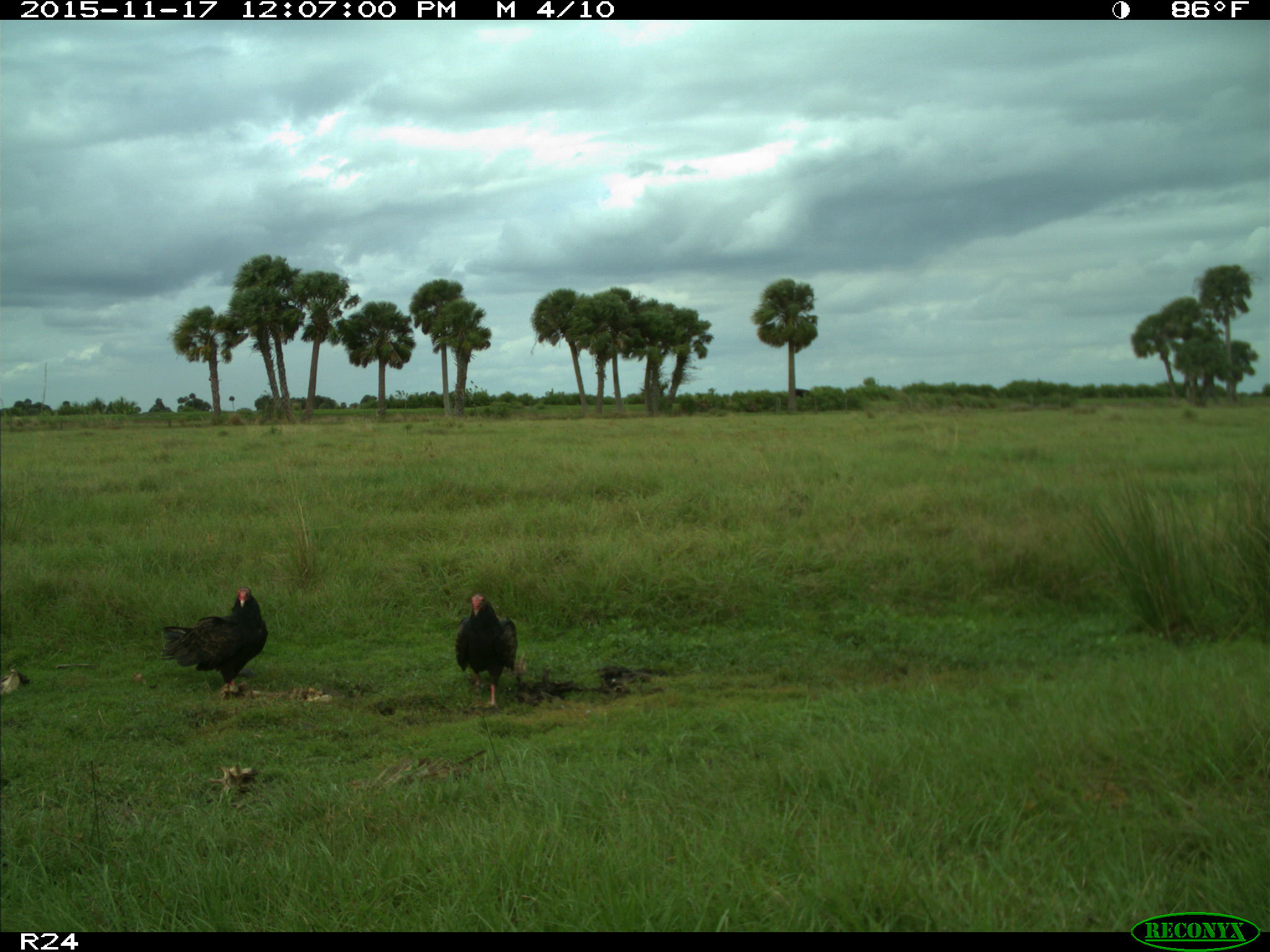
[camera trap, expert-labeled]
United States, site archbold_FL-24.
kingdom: Animalia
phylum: Chordata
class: Aves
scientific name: Aves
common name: birds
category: unidentified bird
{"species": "unidentified bird (birds) (Aves)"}